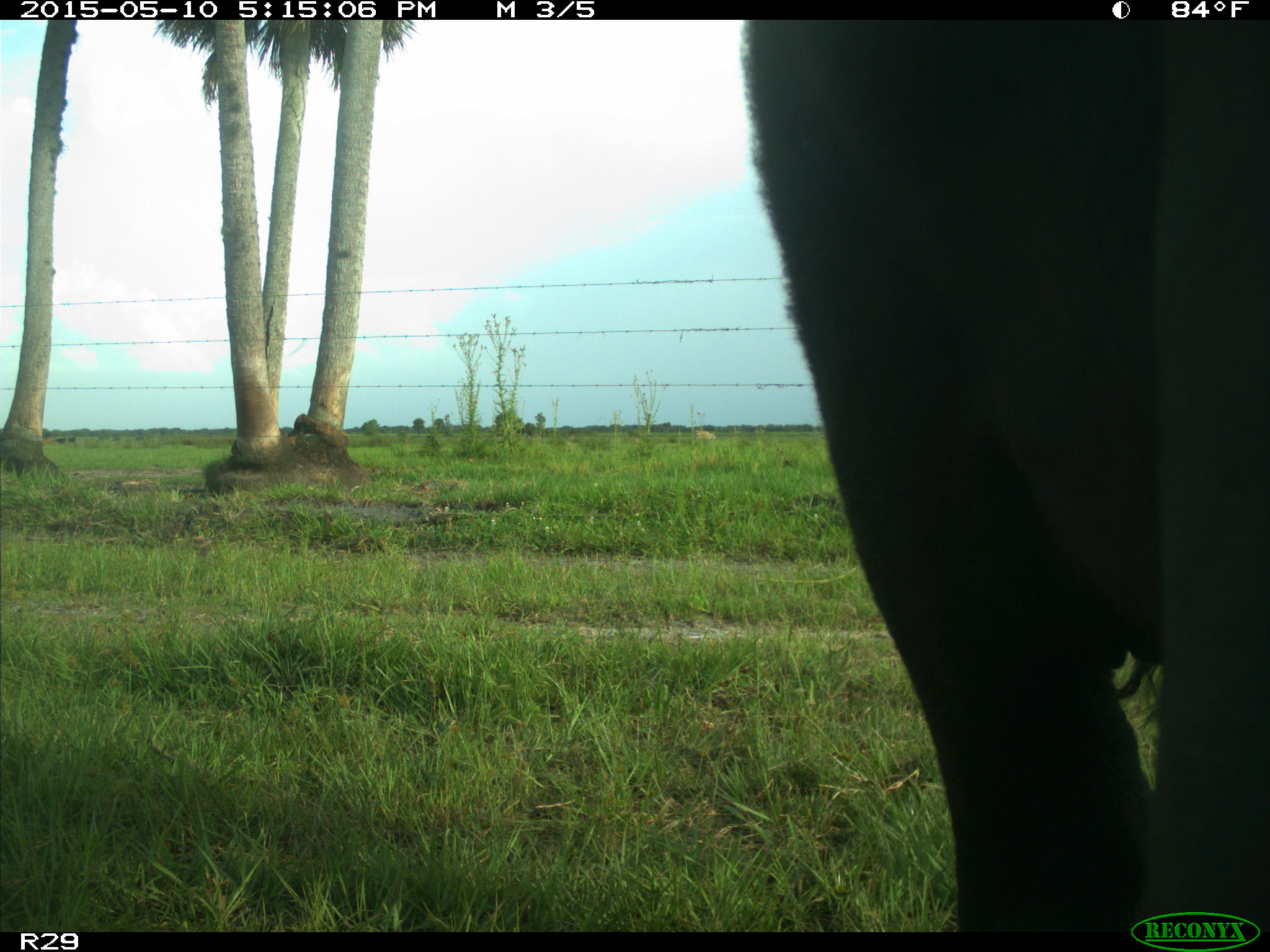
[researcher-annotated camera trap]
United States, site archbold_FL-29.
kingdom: Animalia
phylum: Chordata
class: Mammalia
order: Artiodactyla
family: Bovidae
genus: Bos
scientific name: Bos taurus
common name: domestic cow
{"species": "Bos taurus (domestic cow)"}